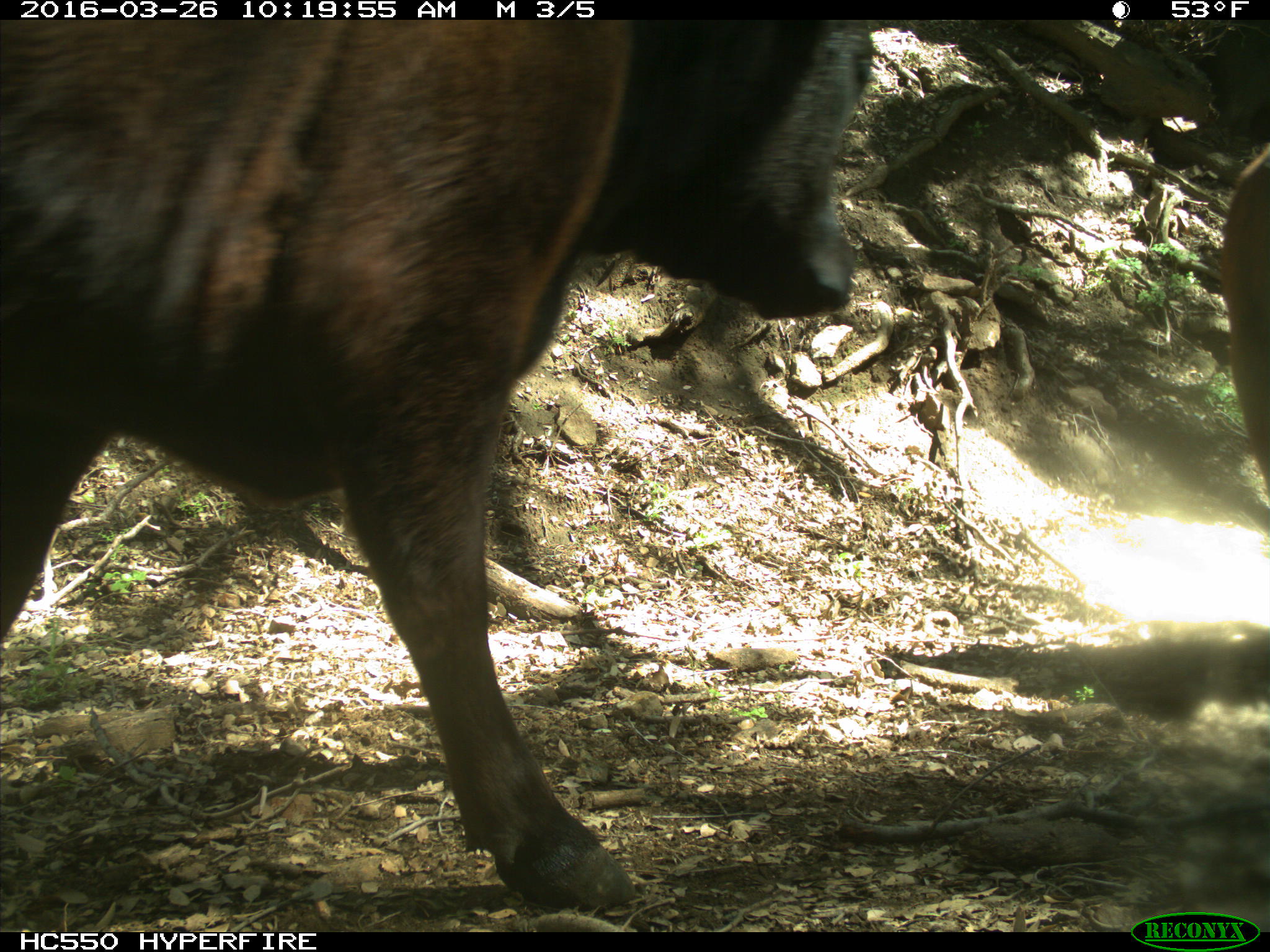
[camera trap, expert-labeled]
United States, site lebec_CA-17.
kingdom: Animalia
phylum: Chordata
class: Mammalia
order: Artiodactyla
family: Bovidae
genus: Bos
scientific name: Bos taurus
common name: domestic cow